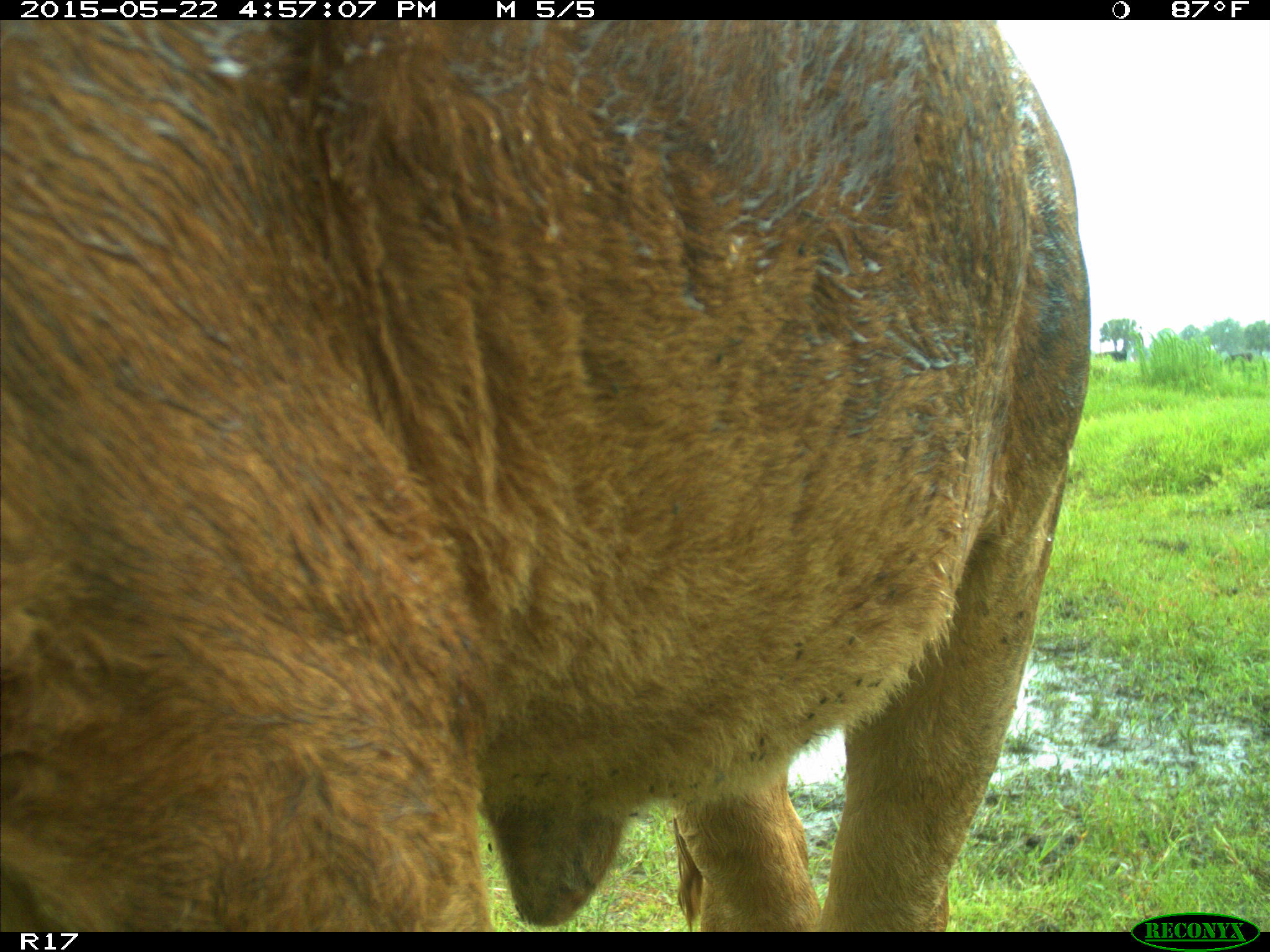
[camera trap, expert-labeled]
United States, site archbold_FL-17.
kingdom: Animalia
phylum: Chordata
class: Mammalia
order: Artiodactyla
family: Bovidae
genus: Bos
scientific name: Bos taurus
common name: domestic cow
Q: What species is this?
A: Bos taurus (domestic cow).